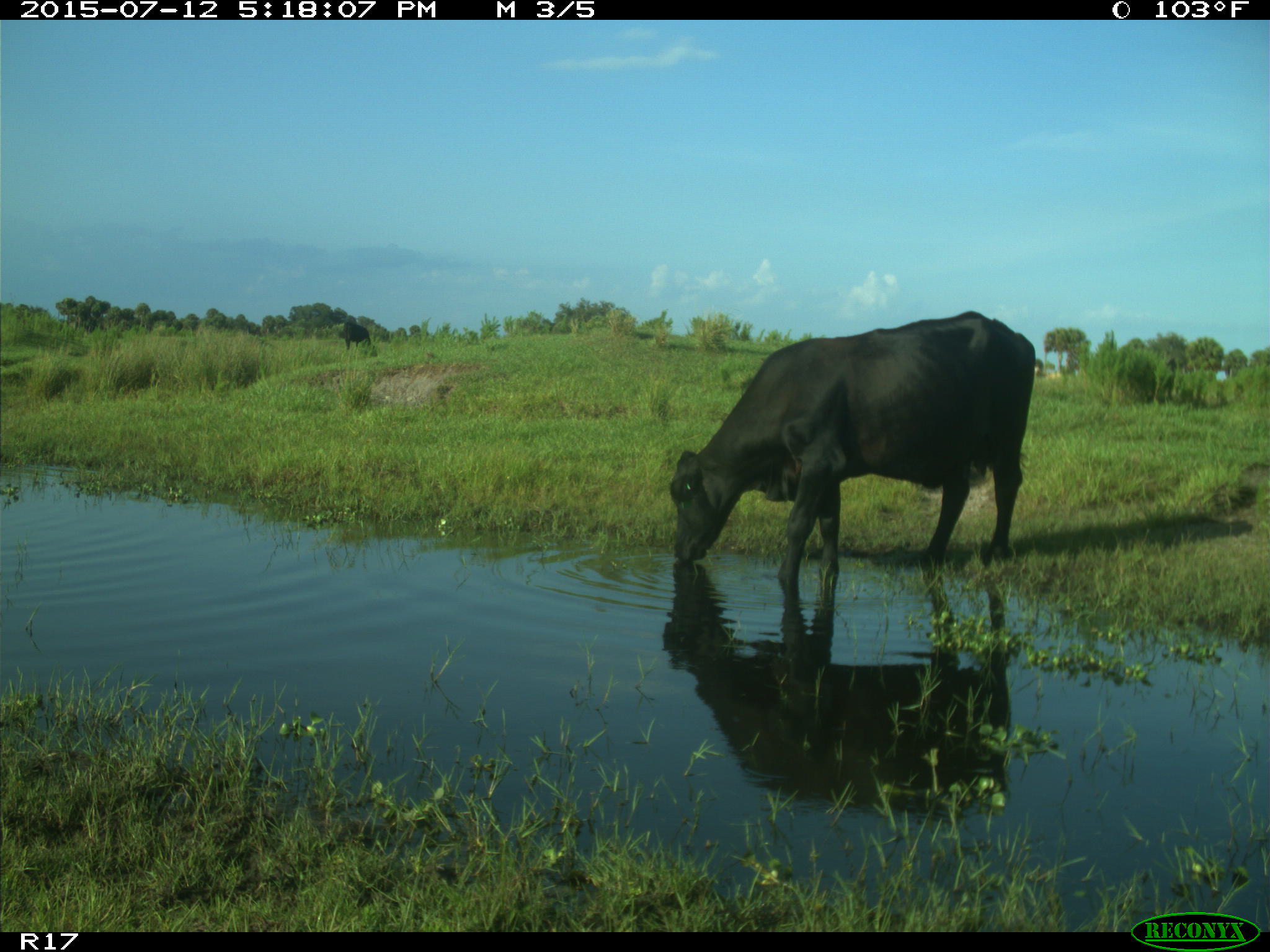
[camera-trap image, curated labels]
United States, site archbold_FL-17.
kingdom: Animalia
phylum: Chordata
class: Mammalia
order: Artiodactyla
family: Bovidae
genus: Bos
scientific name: Bos taurus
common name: domestic cow